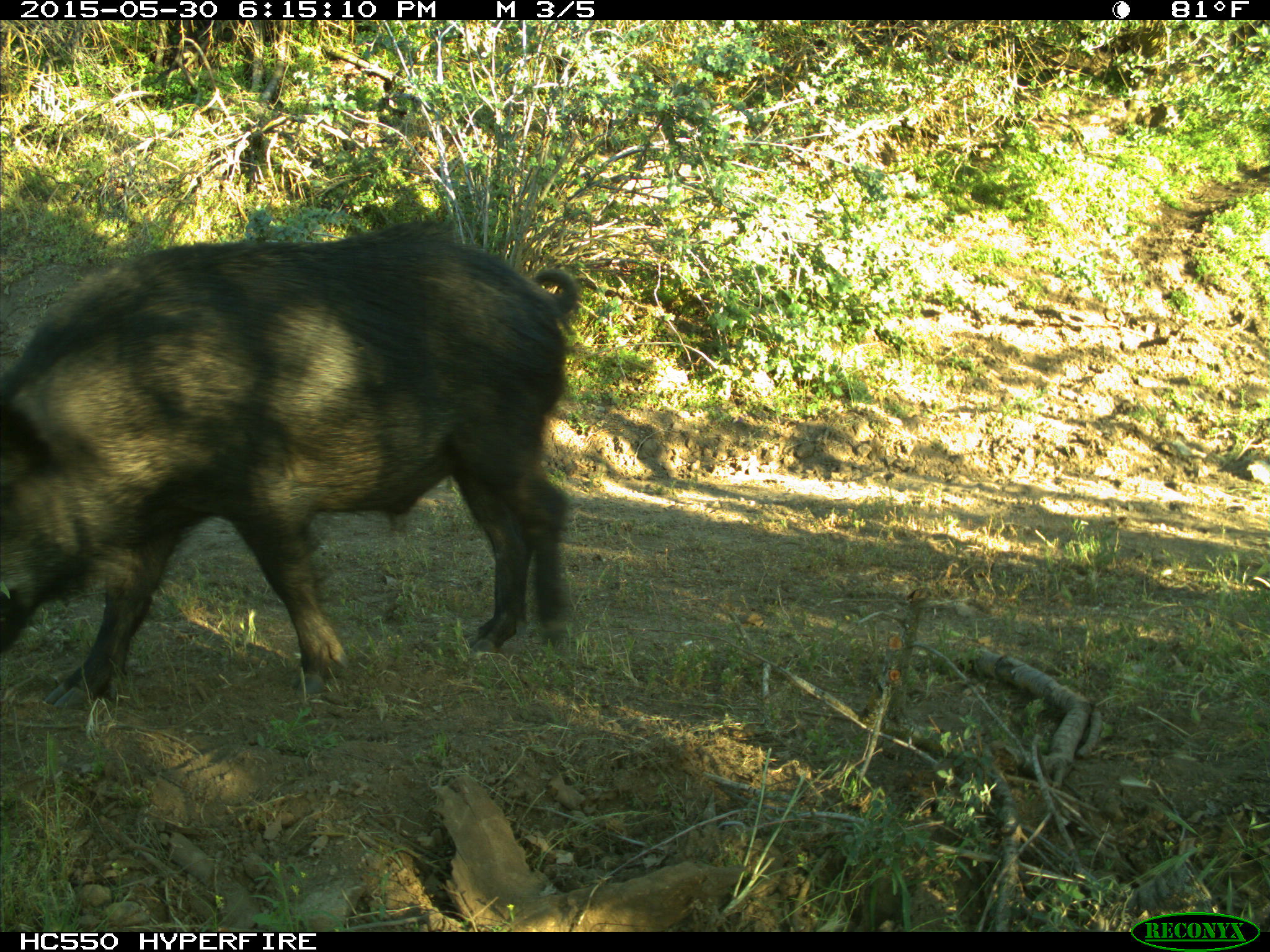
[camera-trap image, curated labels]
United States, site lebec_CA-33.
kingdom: Animalia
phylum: Chordata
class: Mammalia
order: Artiodactyla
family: Suidae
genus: Sus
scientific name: Sus scrofa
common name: wild boar